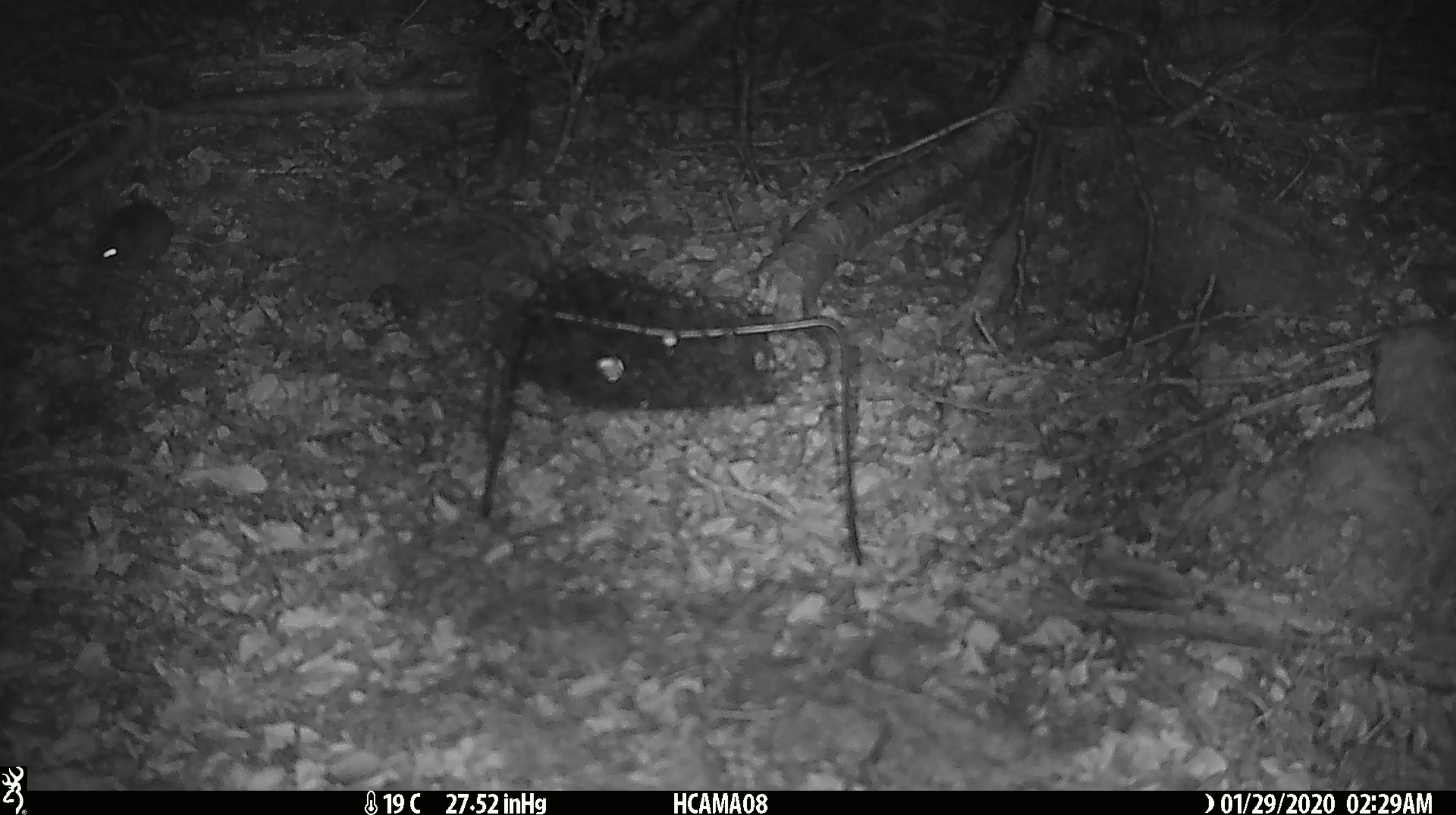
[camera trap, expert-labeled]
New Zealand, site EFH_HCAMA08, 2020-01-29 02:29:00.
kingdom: Animalia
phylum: Chordata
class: Mammalia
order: Rodentia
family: Muridae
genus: Mus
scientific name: Mus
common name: mouse